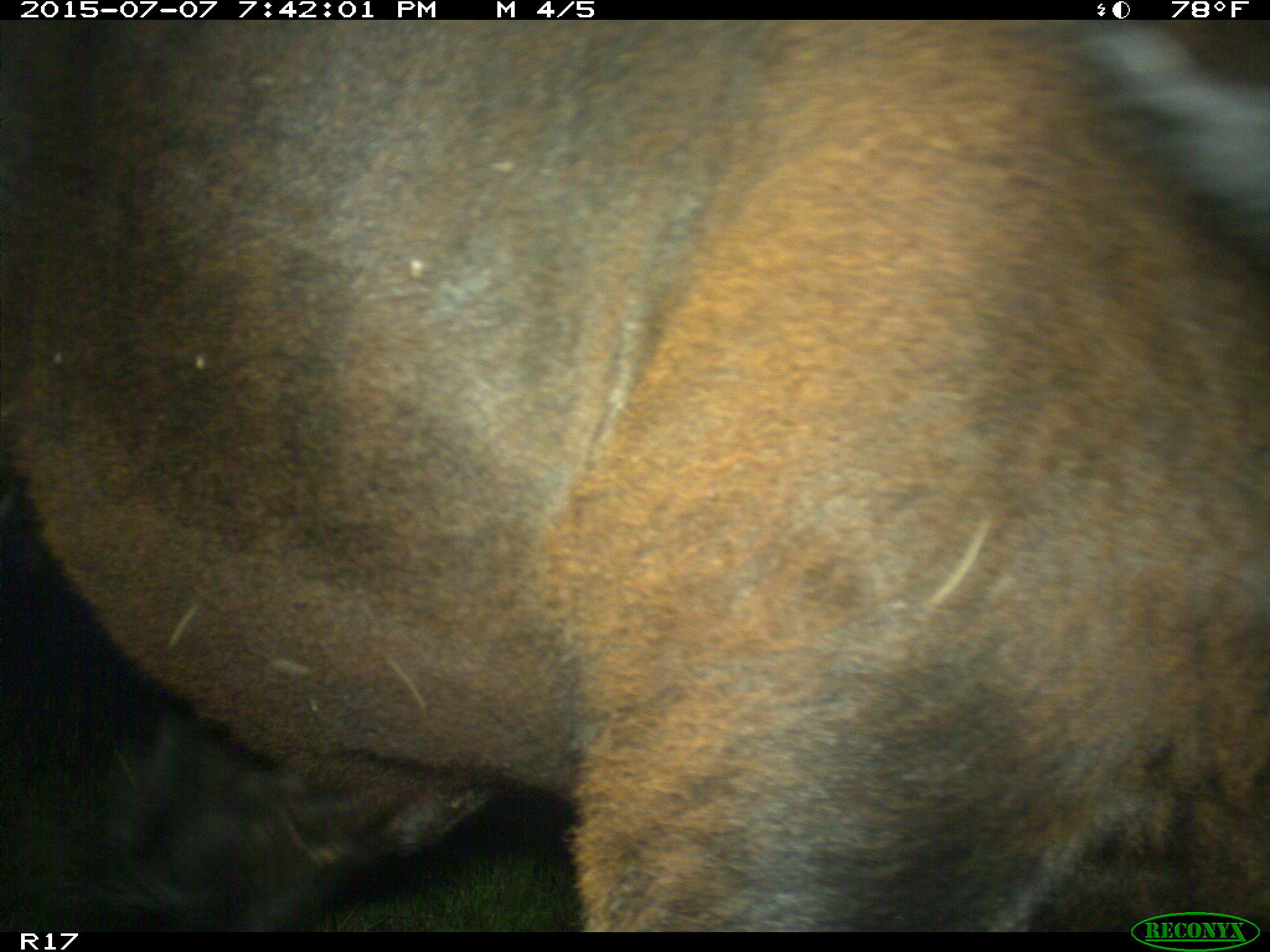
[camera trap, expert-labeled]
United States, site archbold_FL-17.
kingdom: Animalia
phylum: Chordata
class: Mammalia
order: Artiodactyla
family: Bovidae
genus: Bos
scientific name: Bos taurus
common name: domestic cow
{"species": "Bos taurus (domestic cow)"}